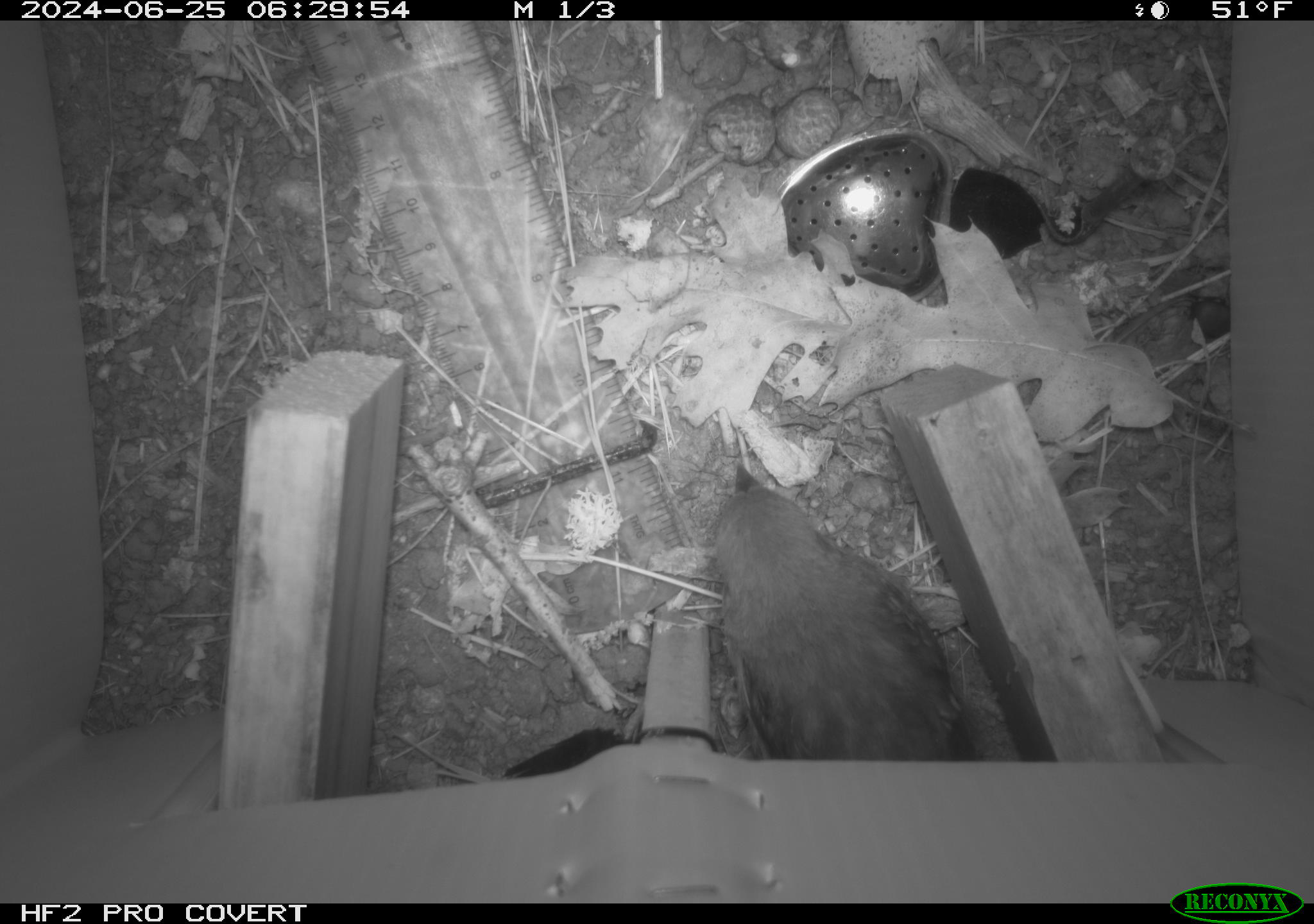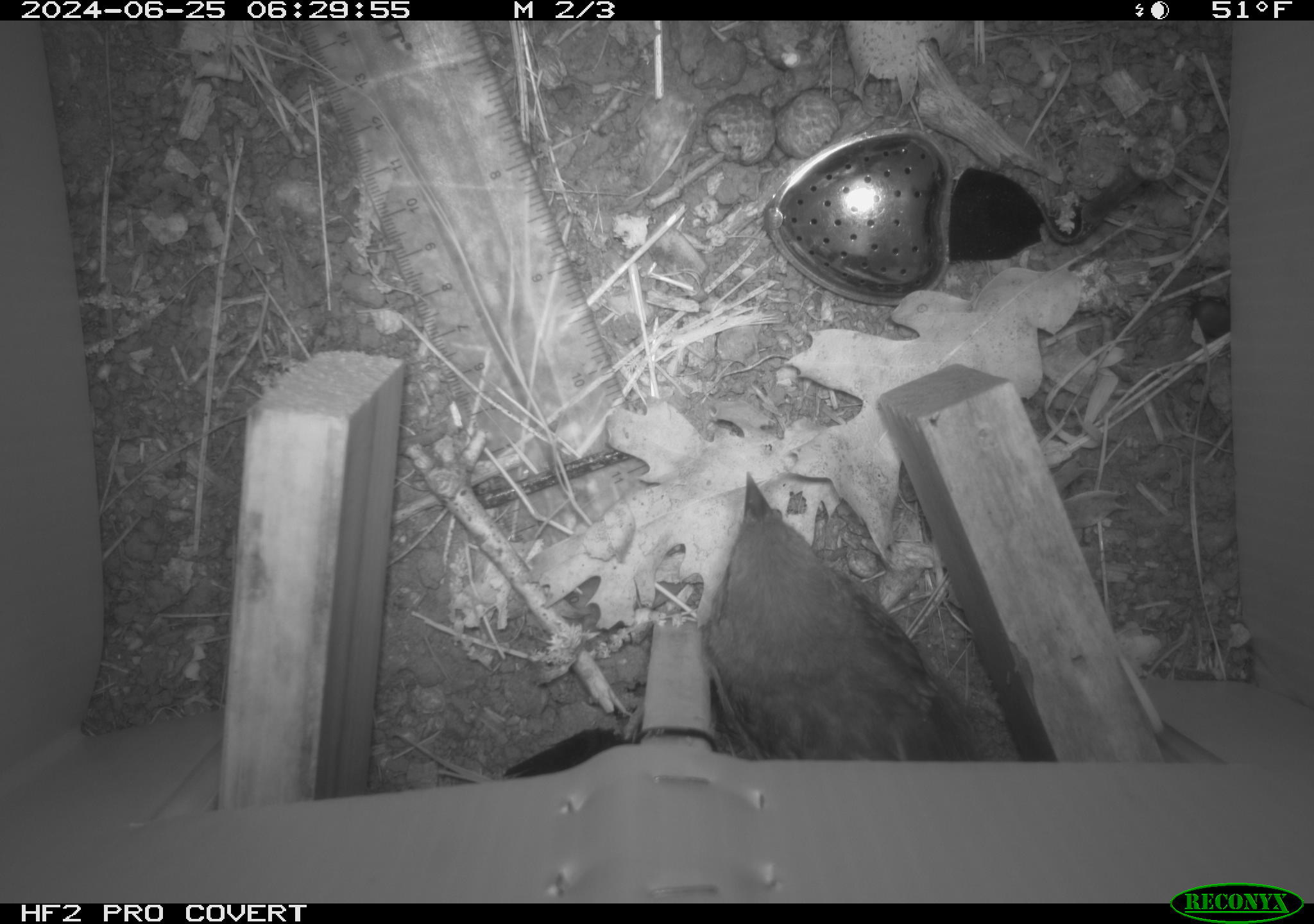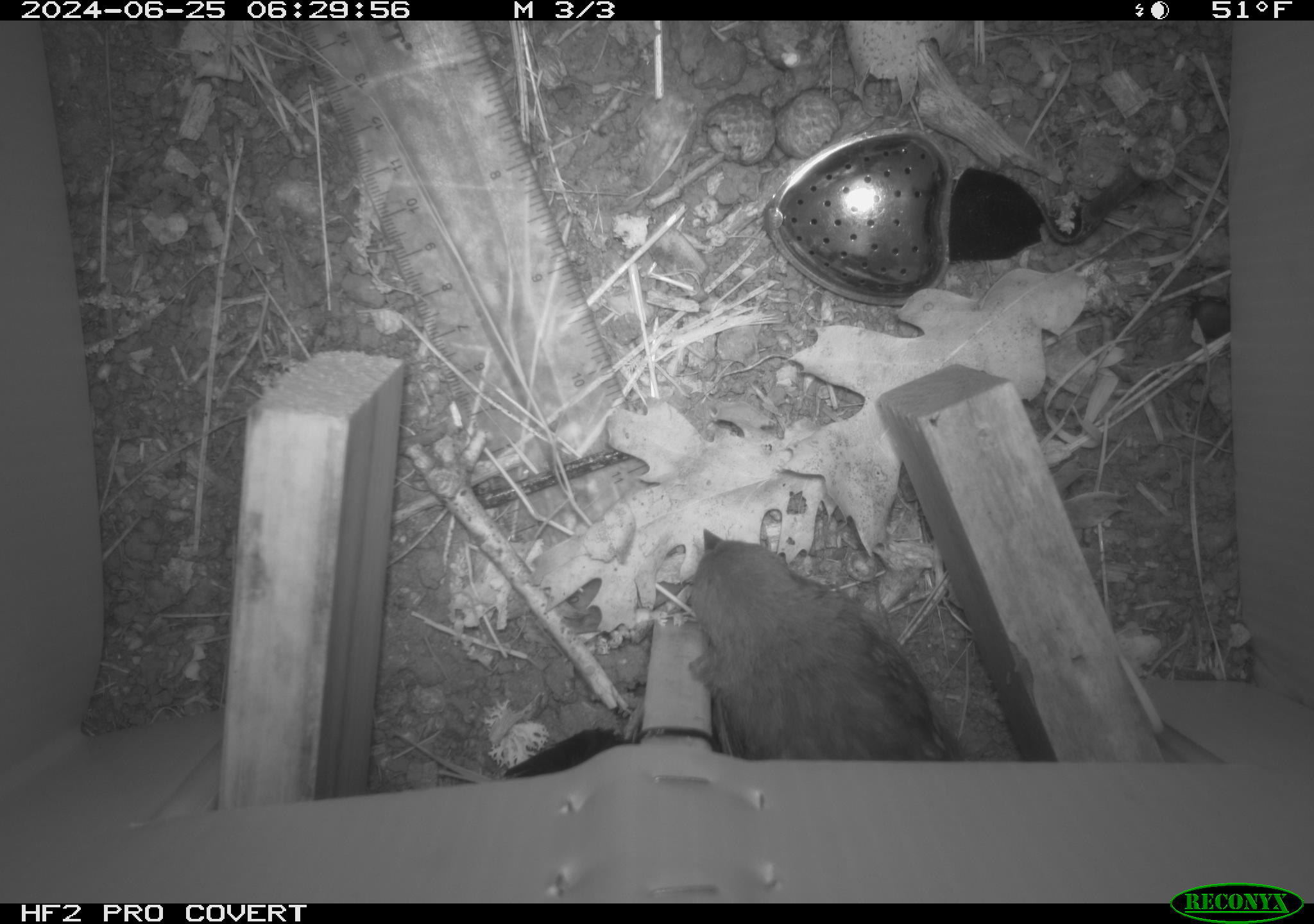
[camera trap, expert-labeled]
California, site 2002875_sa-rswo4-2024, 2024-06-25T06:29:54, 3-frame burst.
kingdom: Animalia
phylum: Chordata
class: Aves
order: Passeriformes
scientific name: Passeriformes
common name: passerines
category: passeriformes order